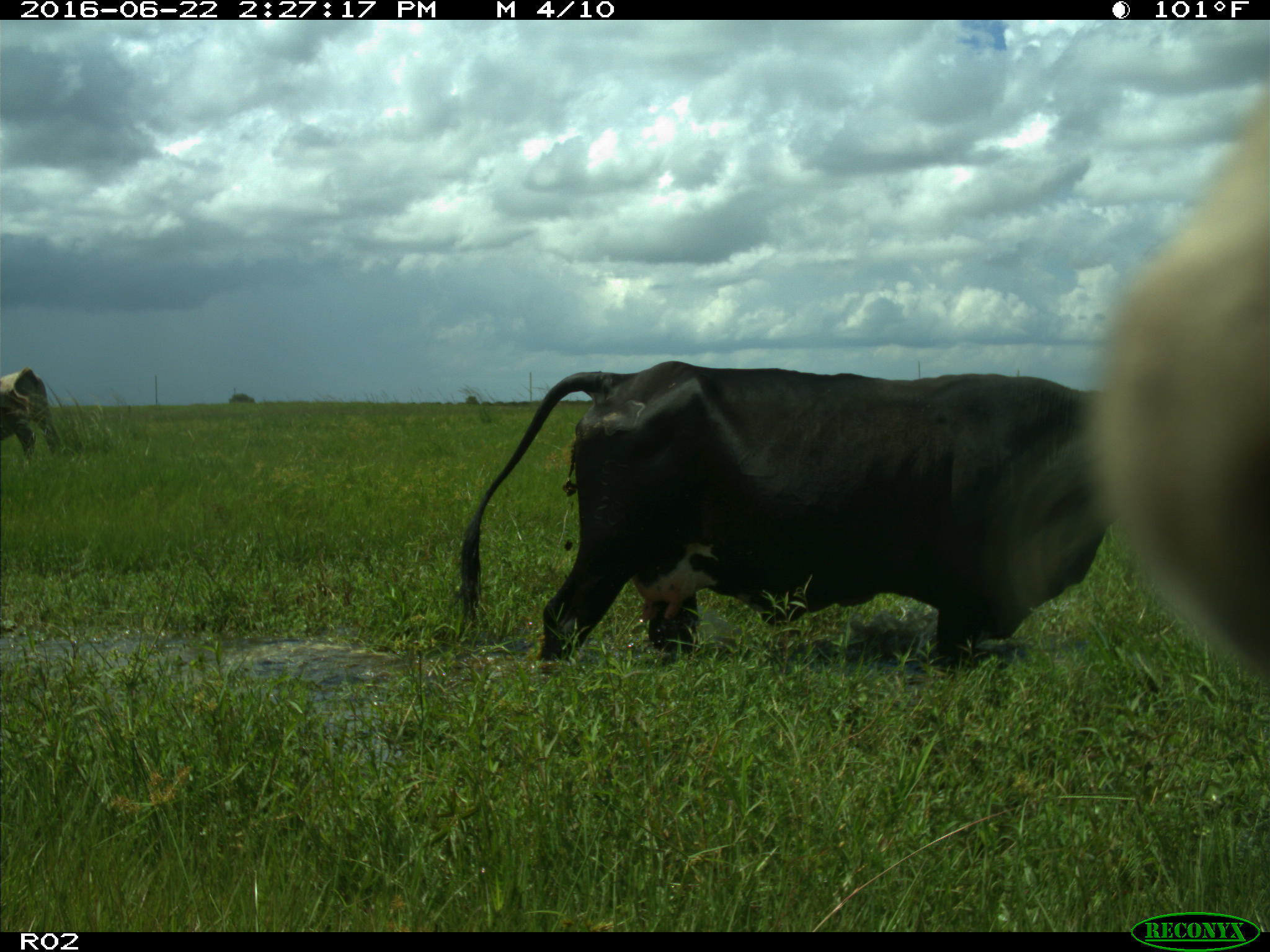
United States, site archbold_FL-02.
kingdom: Animalia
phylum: Chordata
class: Mammalia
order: Artiodactyla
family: Bovidae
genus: Bos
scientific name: Bos taurus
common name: domestic cow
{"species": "Bos taurus (domestic cow)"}